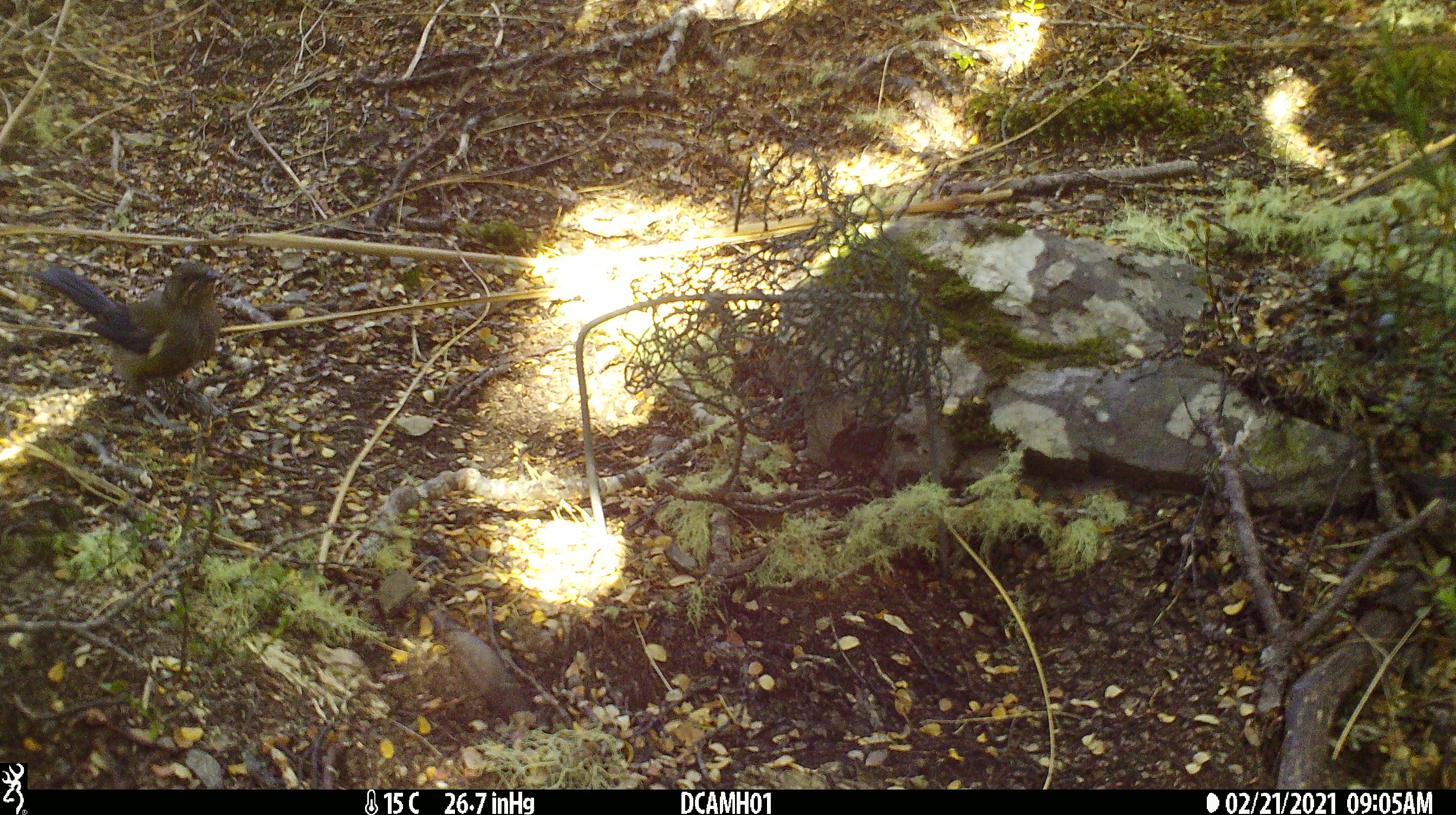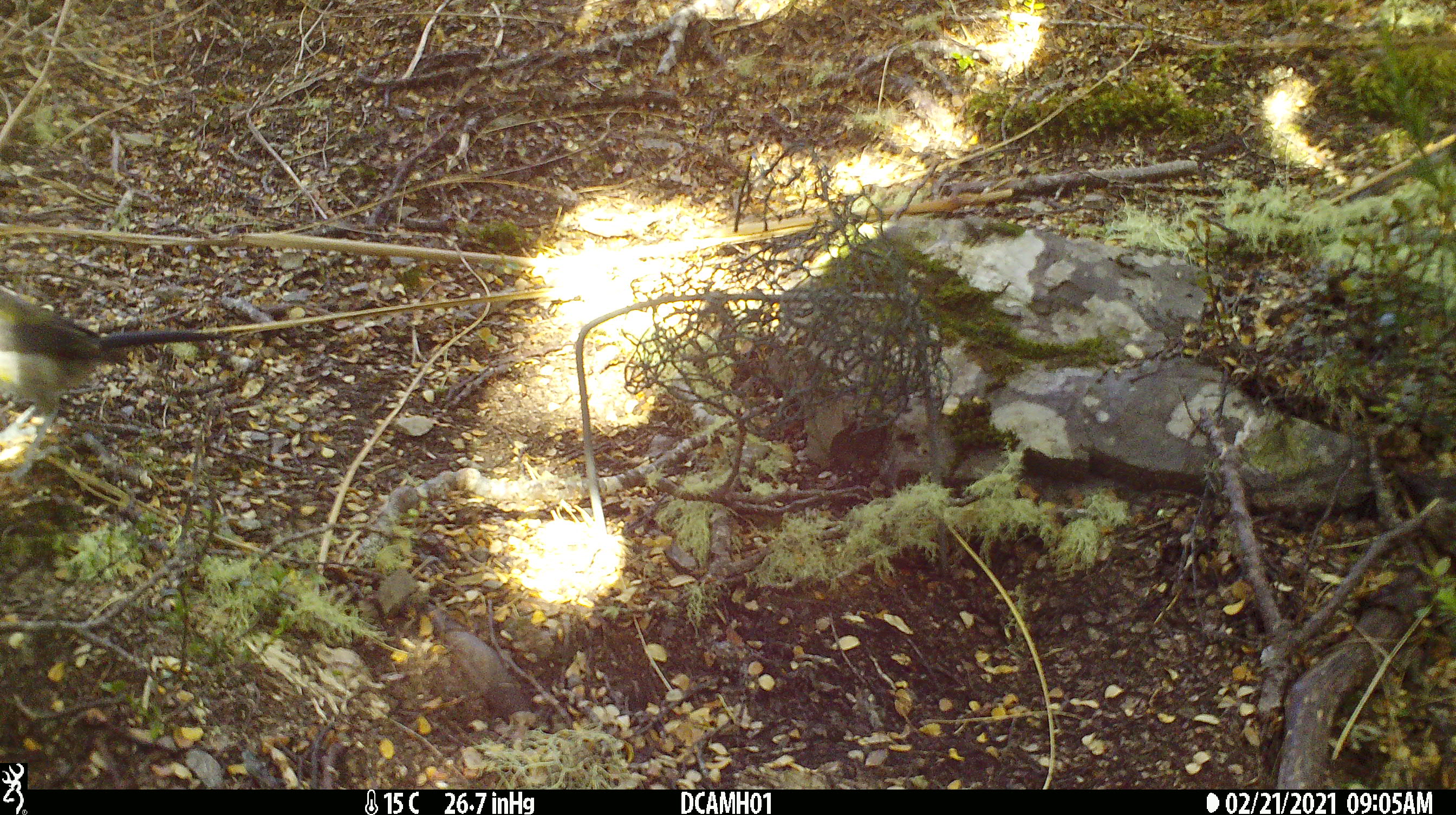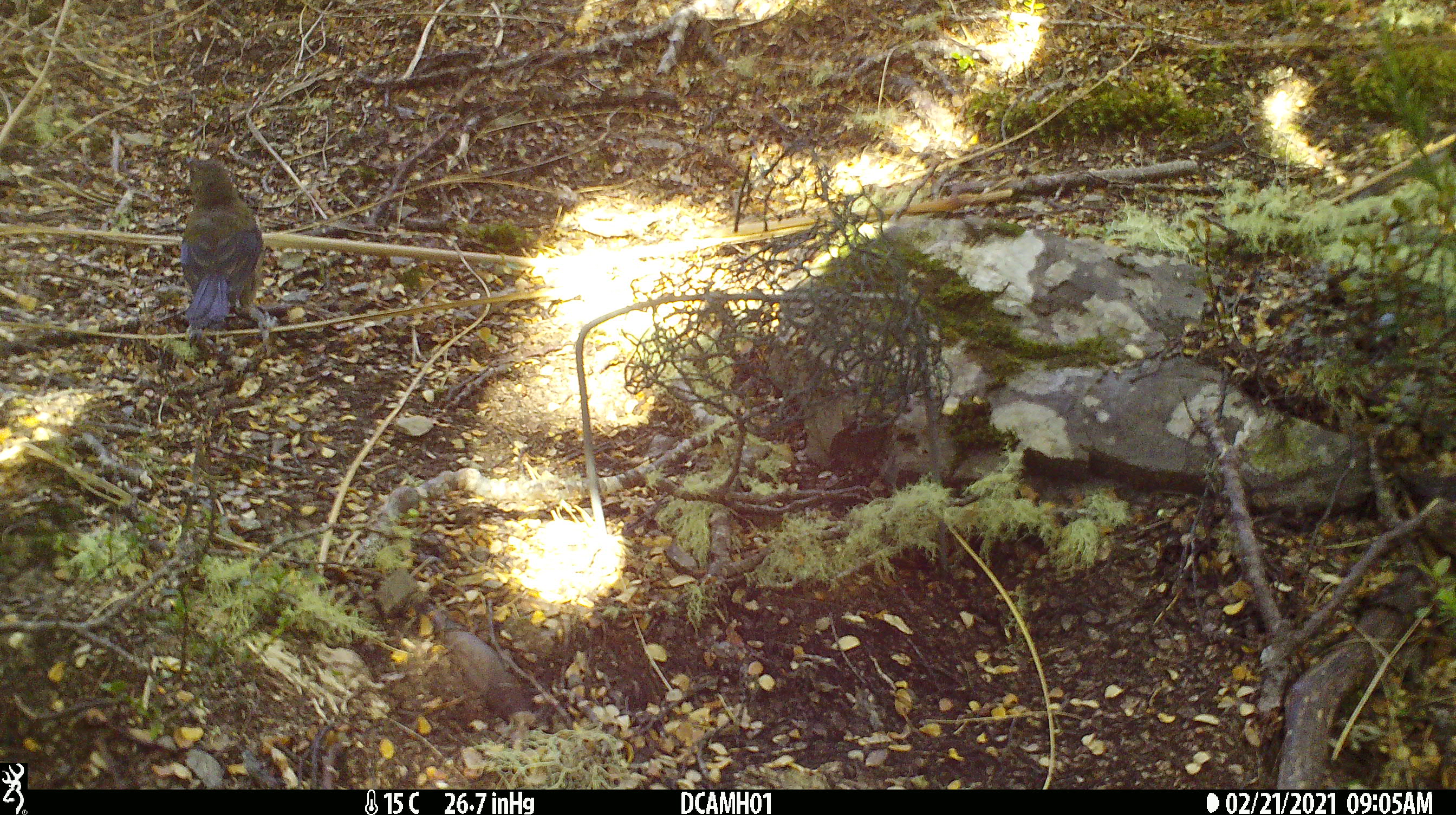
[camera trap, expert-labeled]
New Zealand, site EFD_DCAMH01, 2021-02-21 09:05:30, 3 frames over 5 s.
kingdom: Animalia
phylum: Chordata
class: Aves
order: Passeriformes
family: Meliphagidae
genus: Anthornis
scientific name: Anthornis melanura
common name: new zealand bellbird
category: bellbird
Bellbird (new zealand bellbird) (Anthornis melanura).